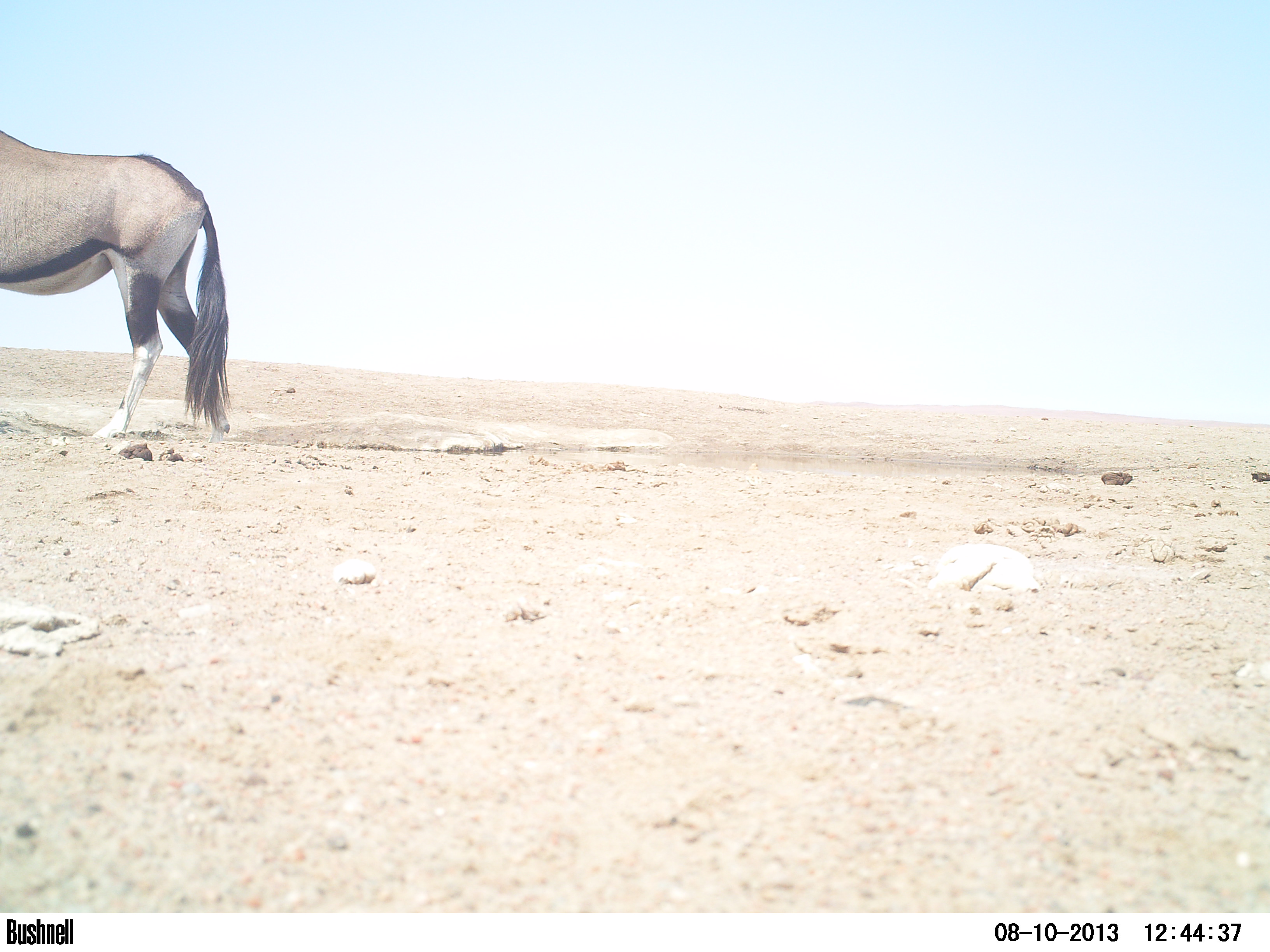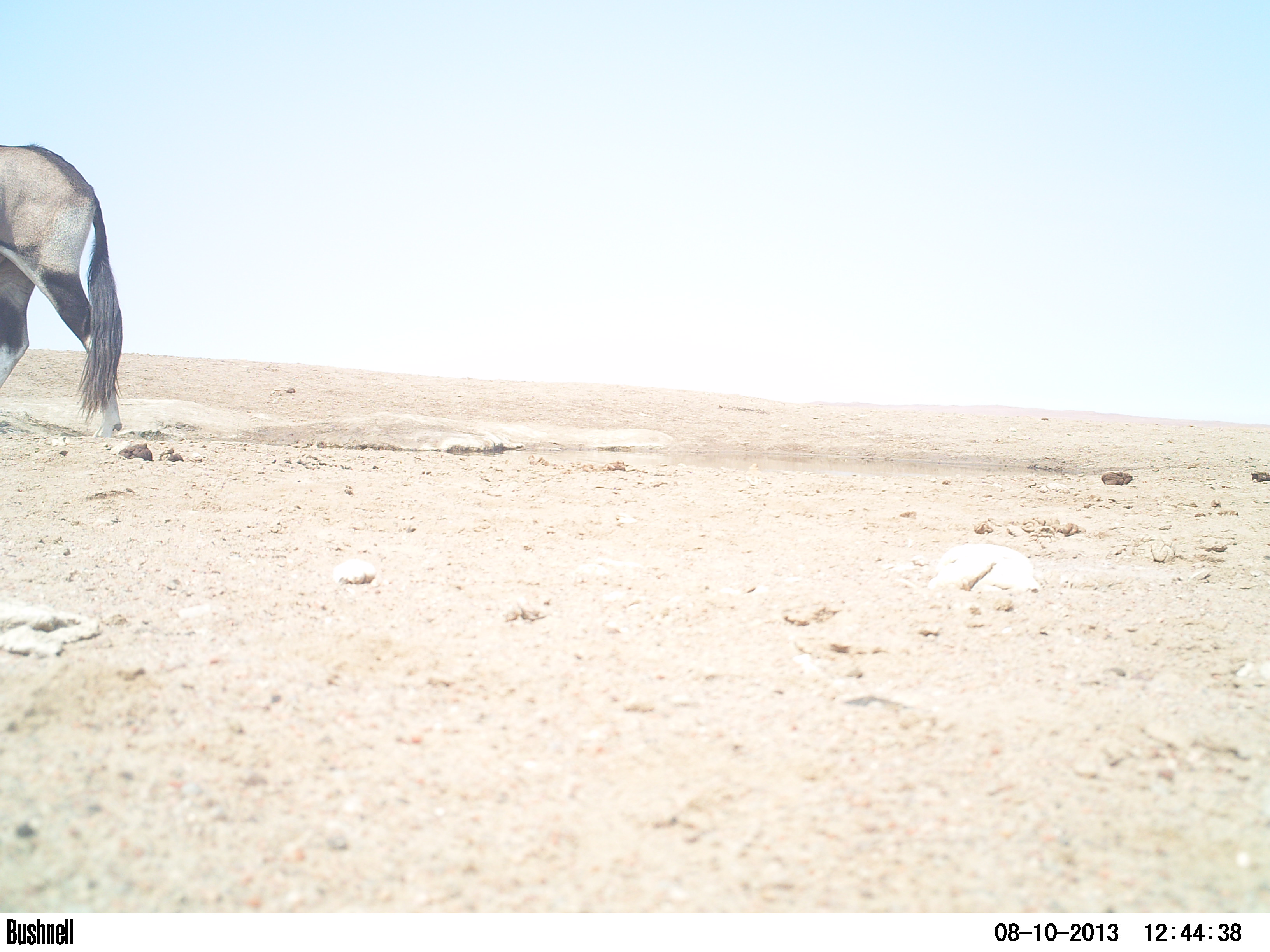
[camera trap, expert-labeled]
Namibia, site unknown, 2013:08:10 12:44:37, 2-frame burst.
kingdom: Animalia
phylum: Chordata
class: Mammalia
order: Artiodactyla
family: Bovidae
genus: Oryx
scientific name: Oryx gazella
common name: gemsbok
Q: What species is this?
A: Oryx gazella (gemsbok).